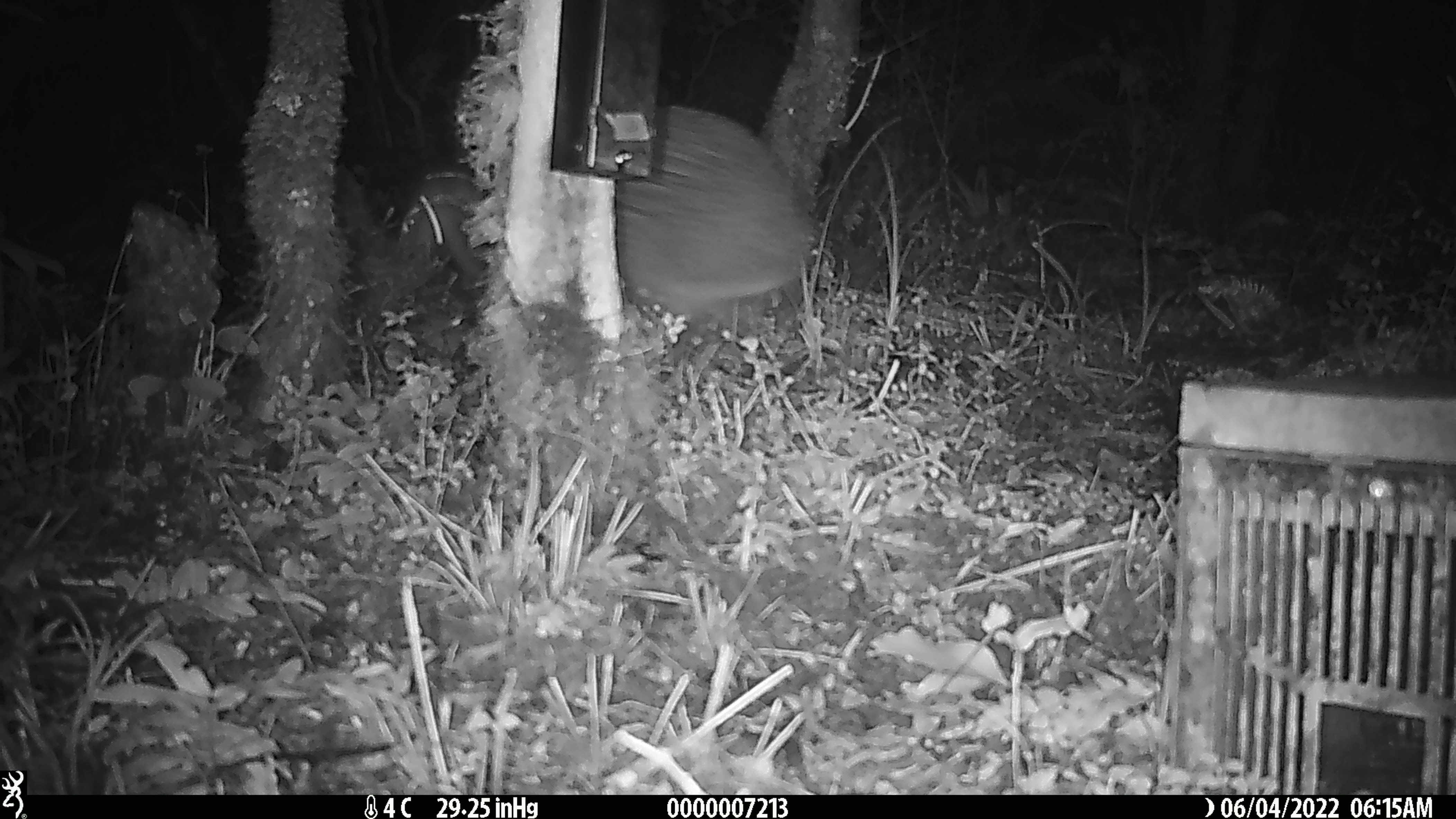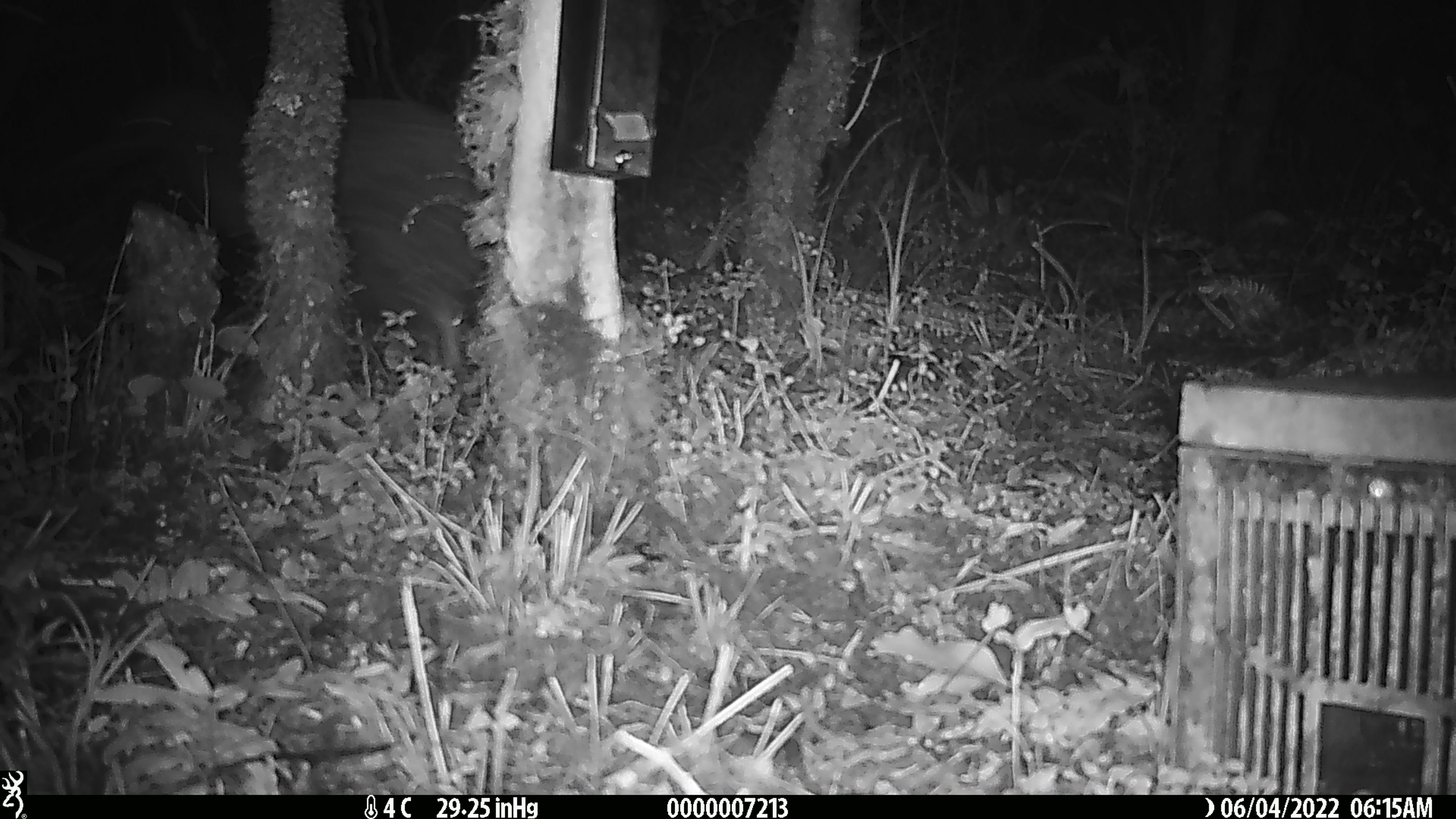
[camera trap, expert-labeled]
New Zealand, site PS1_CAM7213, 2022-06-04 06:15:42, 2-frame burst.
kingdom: Animalia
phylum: Chordata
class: Aves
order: Apterygiformes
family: Apterygidae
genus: Apteryx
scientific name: Apteryx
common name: kiwi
Kiwi (Apteryx).